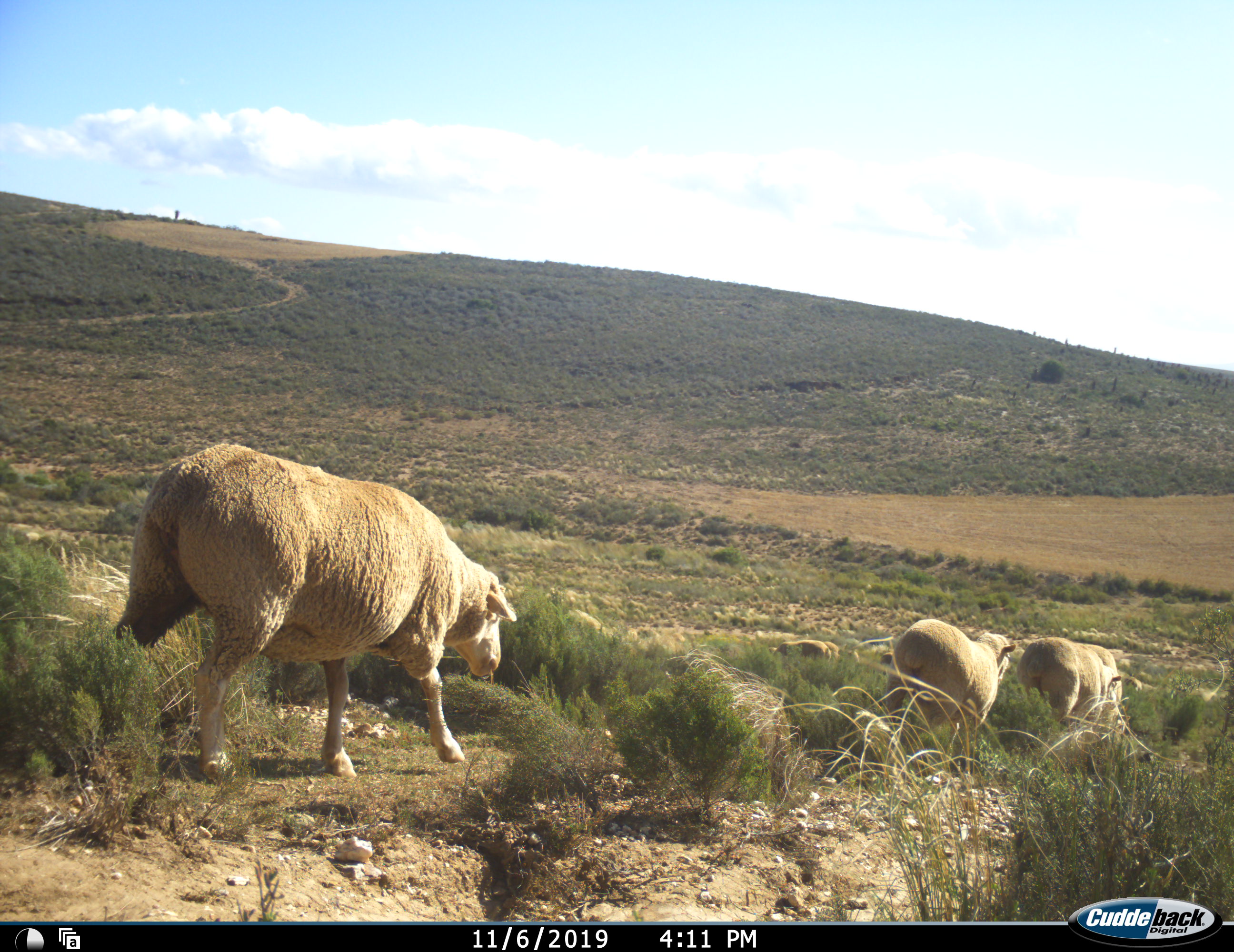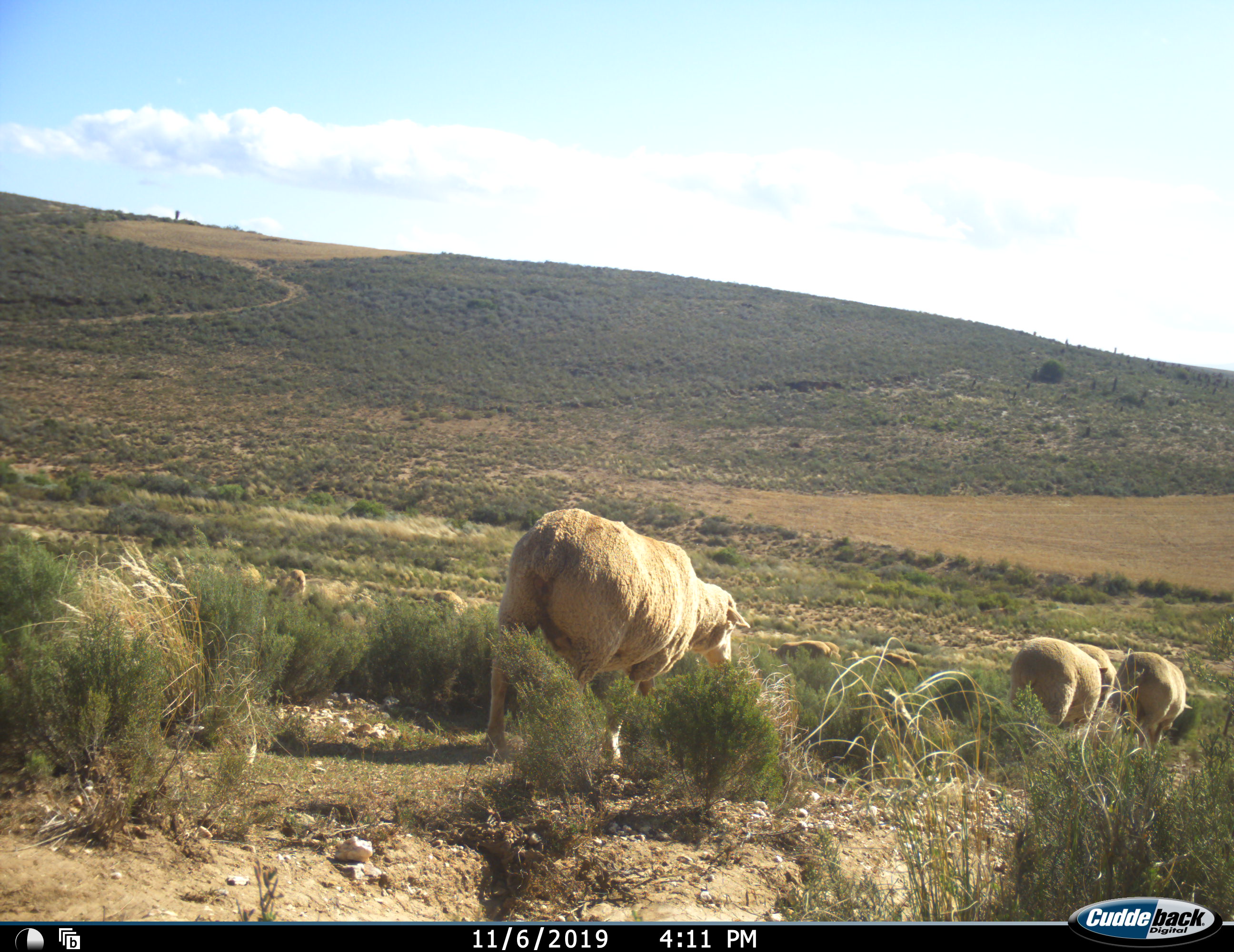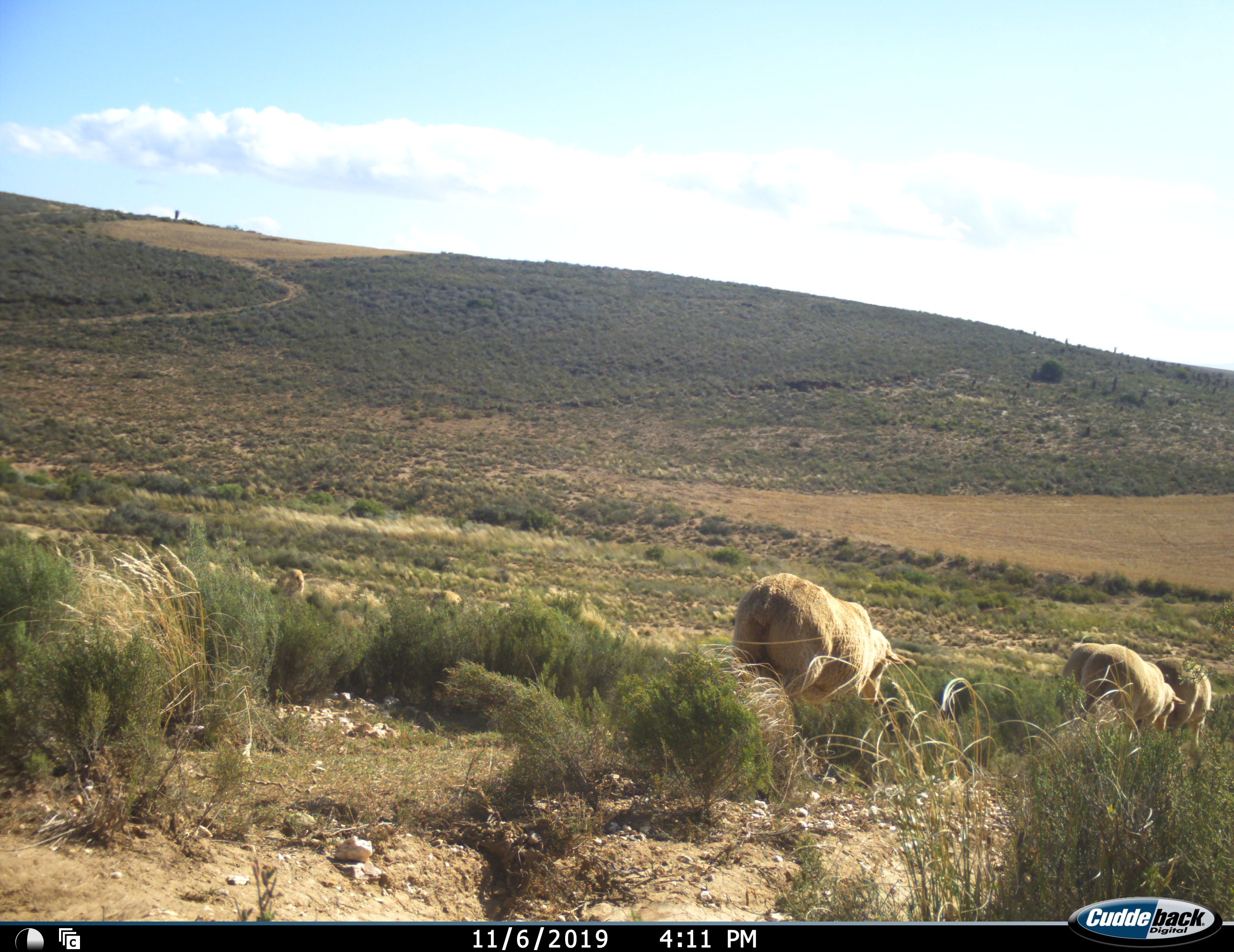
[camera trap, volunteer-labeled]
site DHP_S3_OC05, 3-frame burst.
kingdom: Animalia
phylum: Chordata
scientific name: Vertebrata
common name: domestic animal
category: domesticanimal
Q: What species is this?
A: Domesticanimal (domestic animal) (Vertebrata).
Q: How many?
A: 4.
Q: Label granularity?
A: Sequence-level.